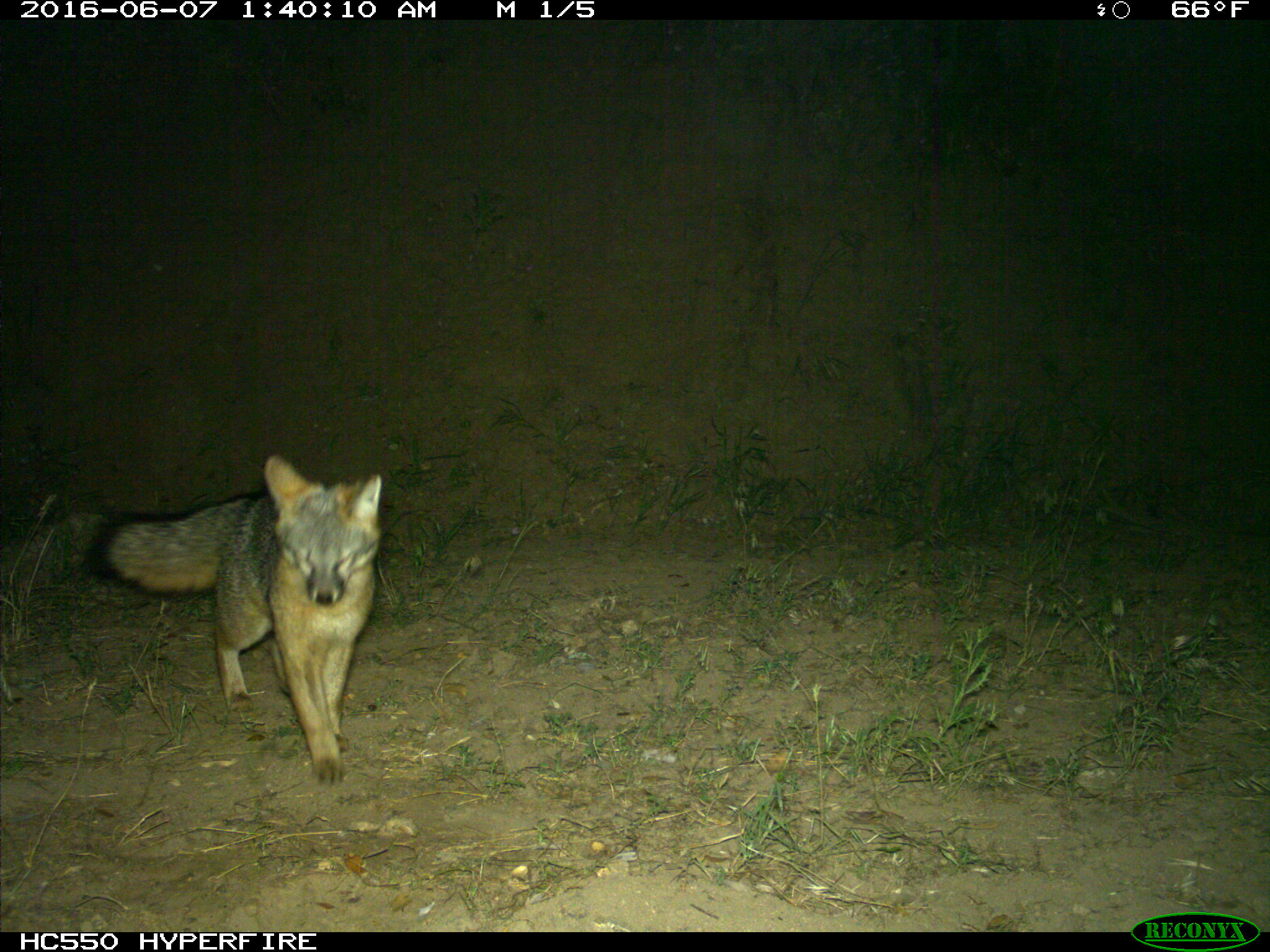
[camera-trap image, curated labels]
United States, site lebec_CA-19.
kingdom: Animalia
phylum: Chordata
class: Mammalia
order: Carnivora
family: Canidae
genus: Urocyon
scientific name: Urocyon cinereoargenteus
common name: gray fox